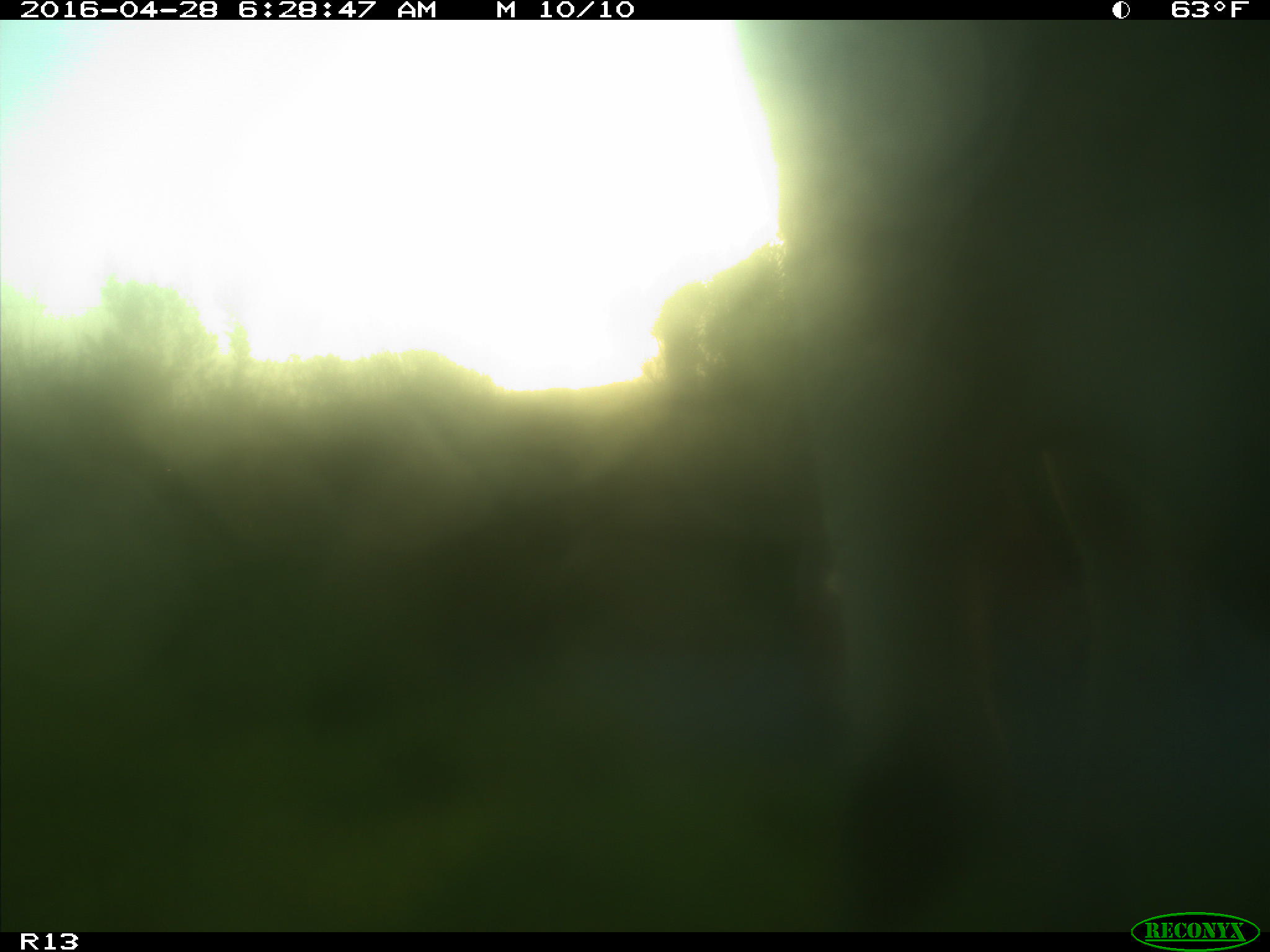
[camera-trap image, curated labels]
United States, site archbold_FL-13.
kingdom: Animalia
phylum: Chordata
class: Mammalia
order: Artiodactyla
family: Bovidae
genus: Bos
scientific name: Bos taurus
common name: domestic cow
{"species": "Bos taurus (domestic cow)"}